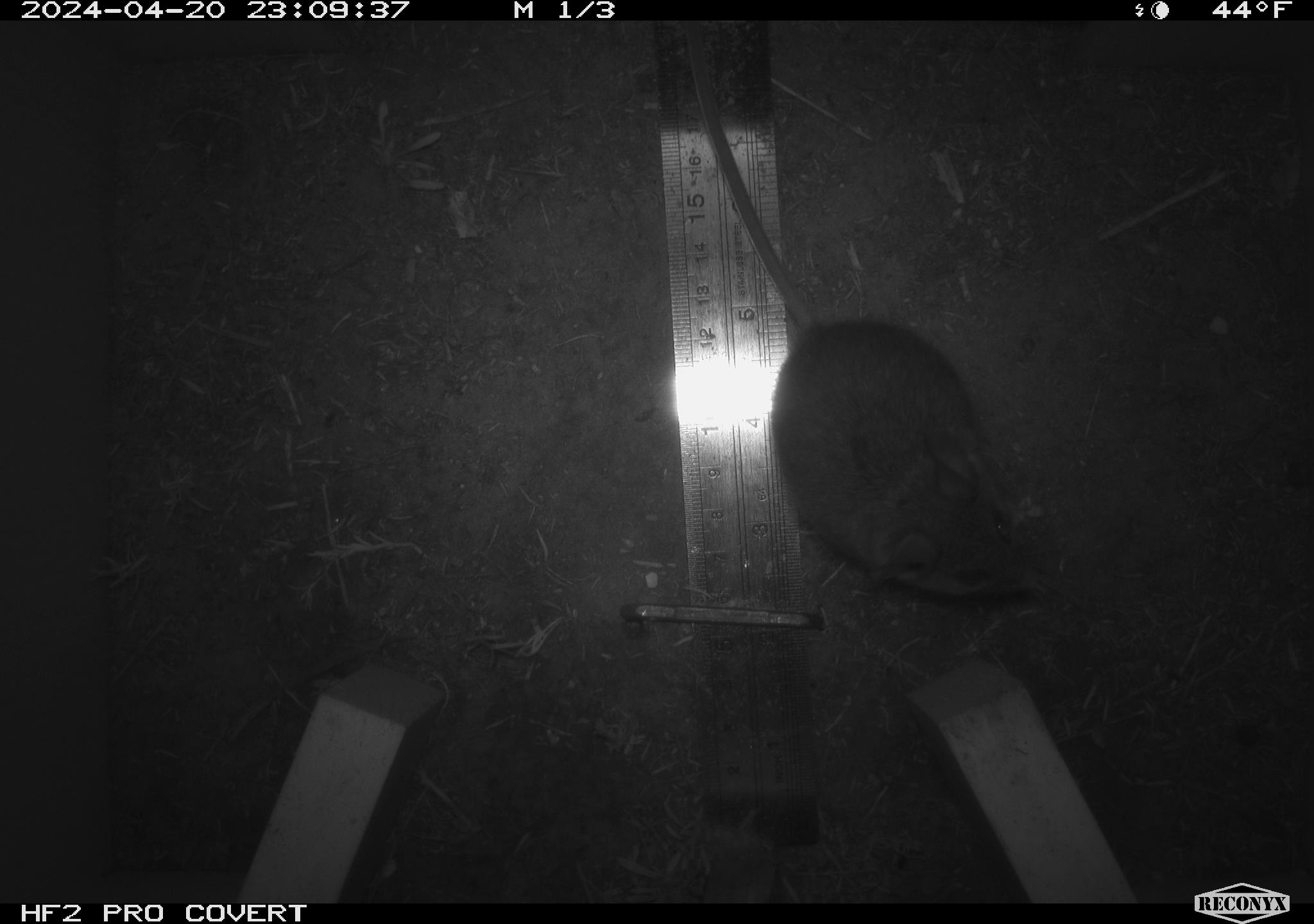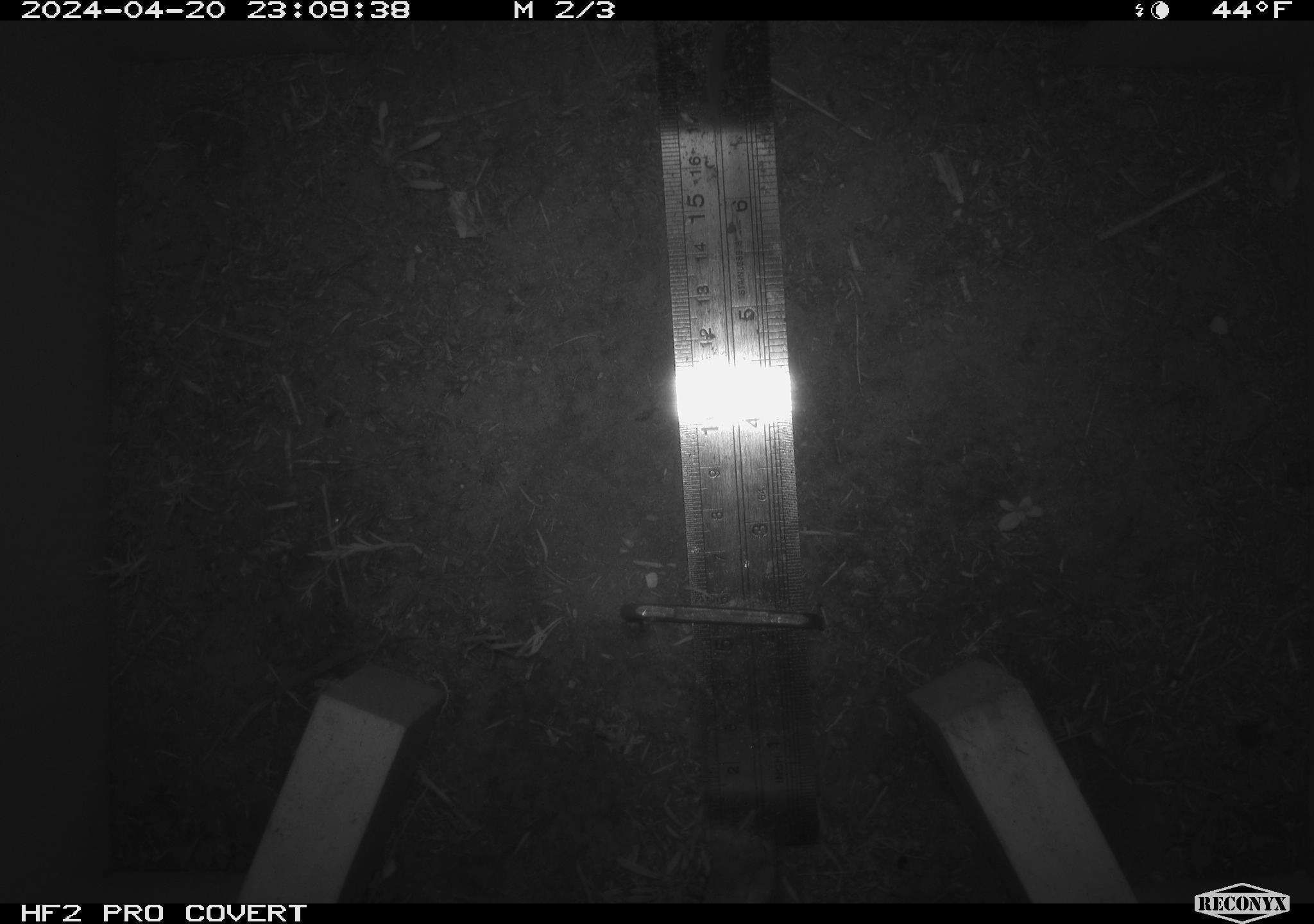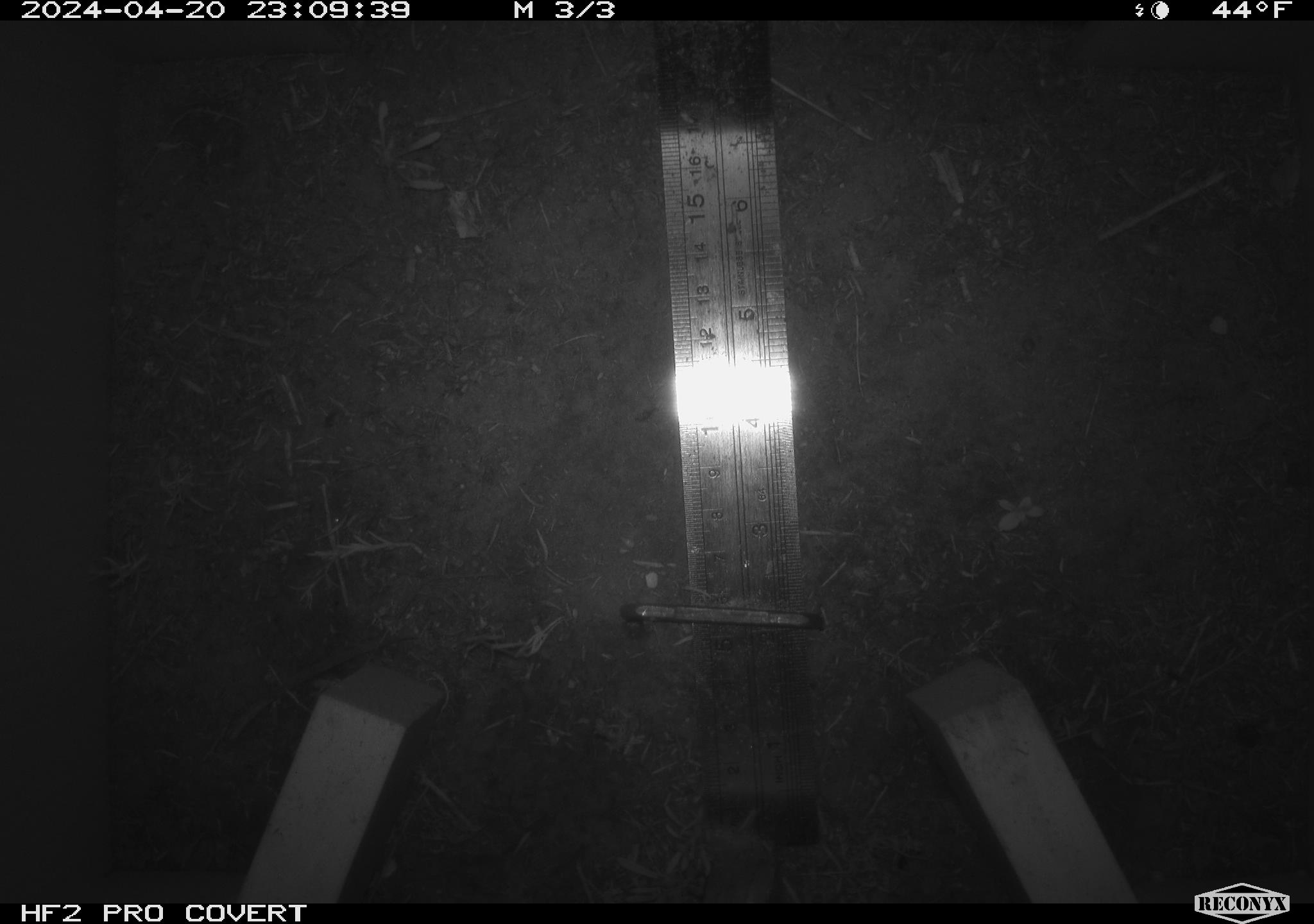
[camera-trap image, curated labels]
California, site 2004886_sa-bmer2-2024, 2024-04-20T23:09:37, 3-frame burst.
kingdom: Animalia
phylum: Chordata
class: Mammalia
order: Rodentia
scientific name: Rodentia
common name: mouse species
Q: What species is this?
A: Mouse species (Rodentia).